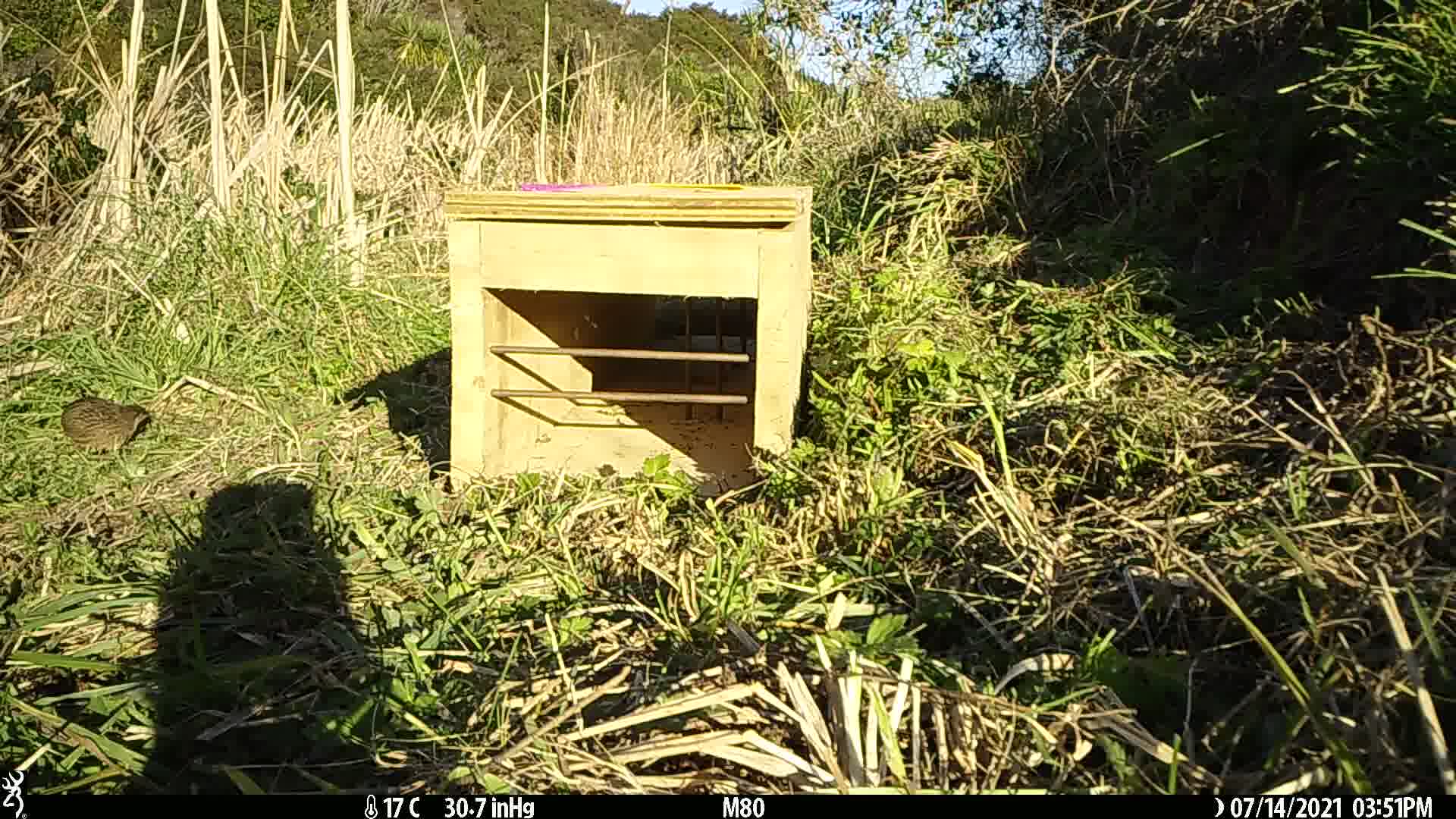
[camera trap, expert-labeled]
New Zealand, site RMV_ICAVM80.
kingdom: Animalia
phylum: Chordata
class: Aves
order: Galliformes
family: Phasianidae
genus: Synoicus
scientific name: Synoicus ypsilophorus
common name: brown quail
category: quail brown